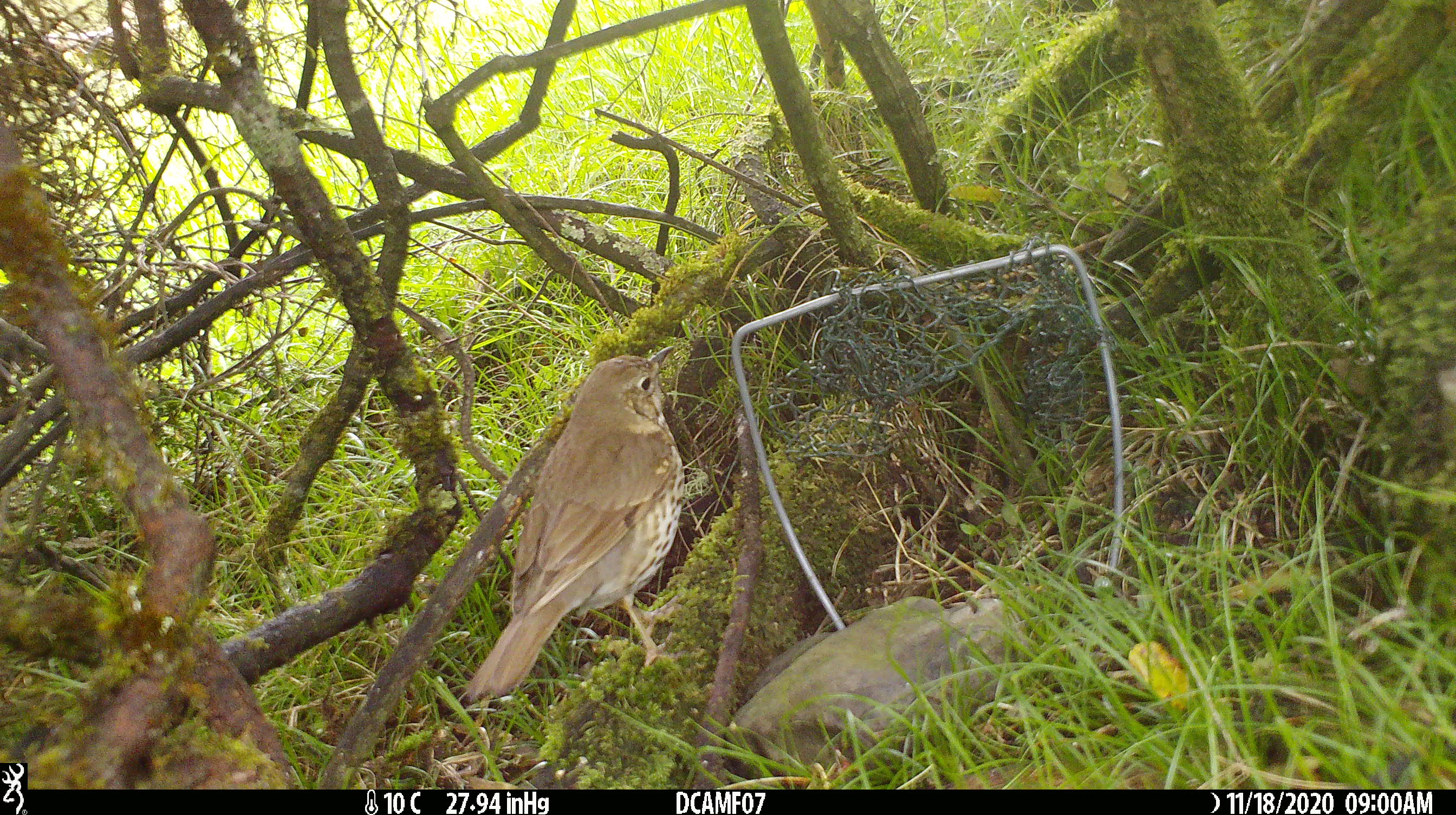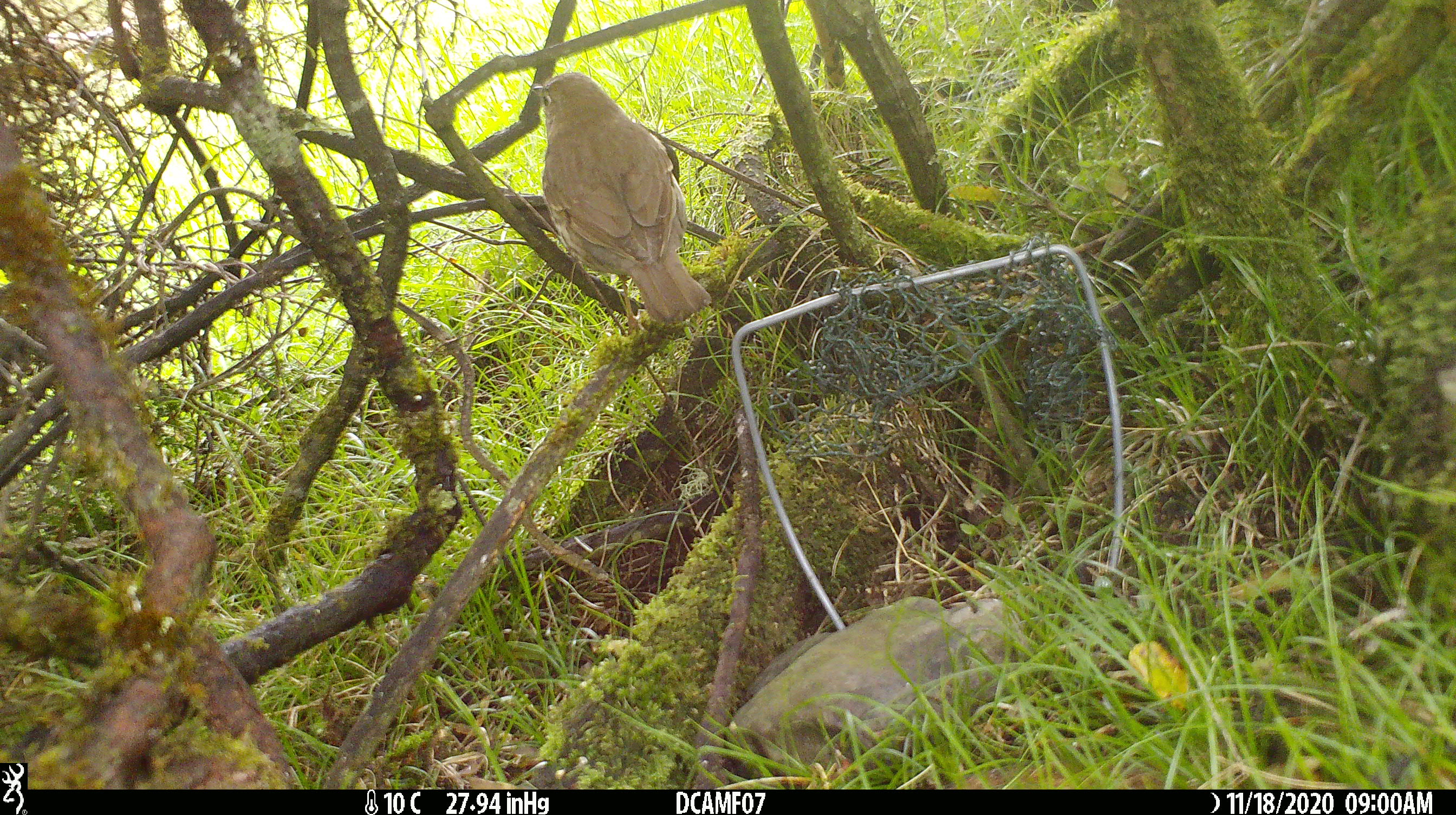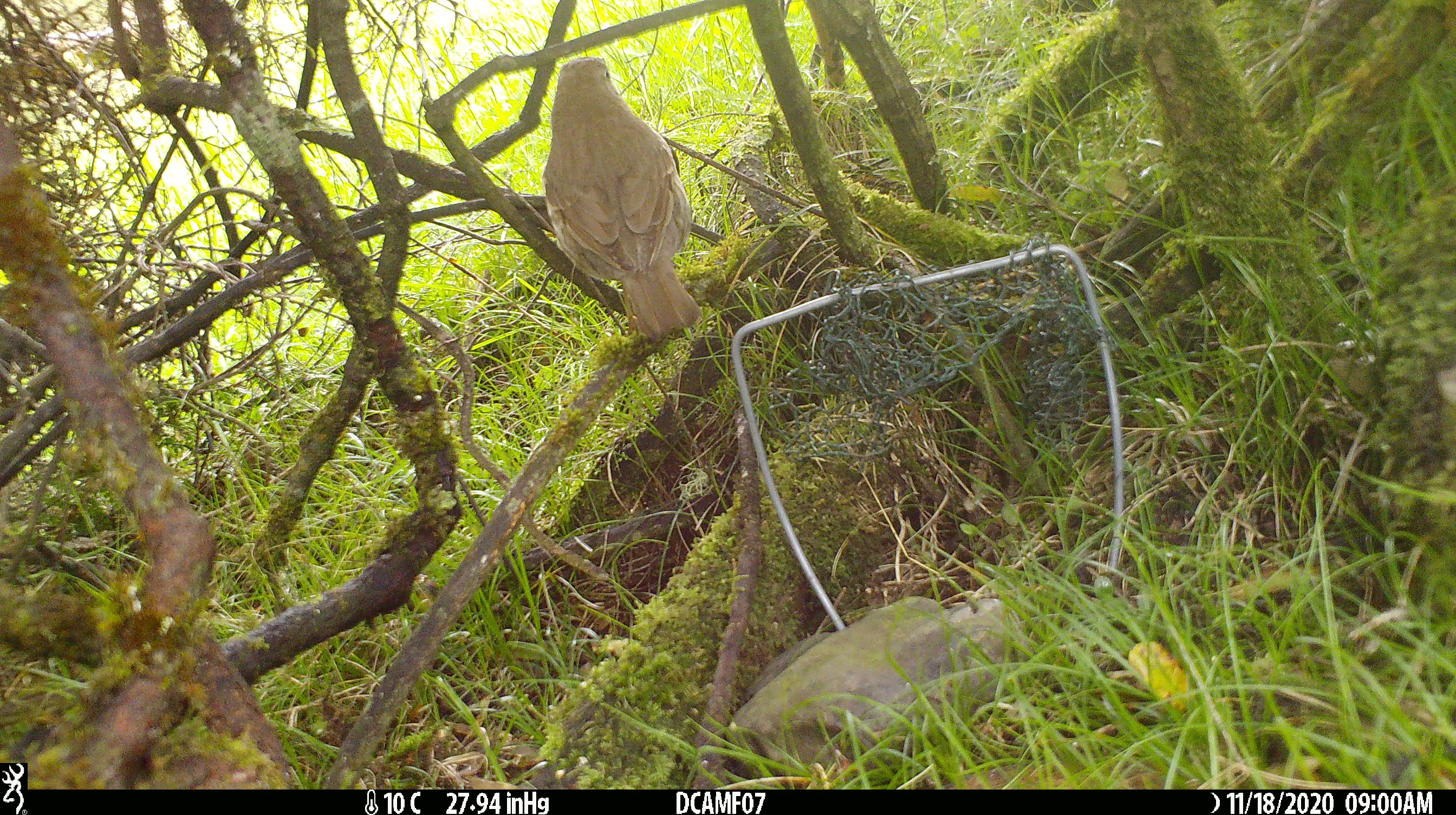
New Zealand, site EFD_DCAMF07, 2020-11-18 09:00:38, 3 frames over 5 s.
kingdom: Animalia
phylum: Chordata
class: Aves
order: Passeriformes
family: Turdidae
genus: Turdus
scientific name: Turdus philomelos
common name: song thrush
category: thrush